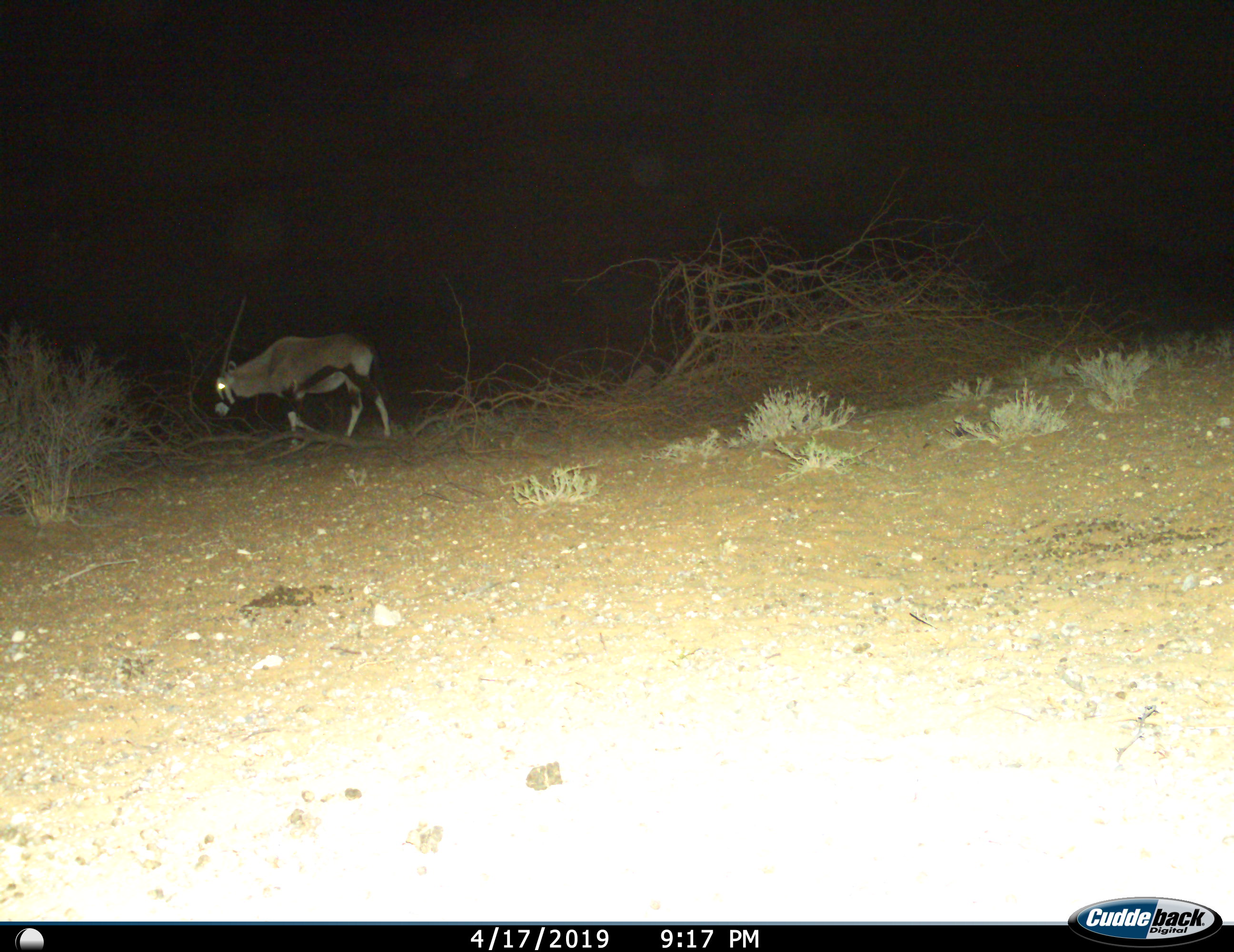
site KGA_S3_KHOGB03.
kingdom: Animalia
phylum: Chordata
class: Mammalia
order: Artiodactyla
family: Bovidae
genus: Oryx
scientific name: Oryx gazella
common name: gemsbok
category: oryx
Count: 1.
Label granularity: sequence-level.